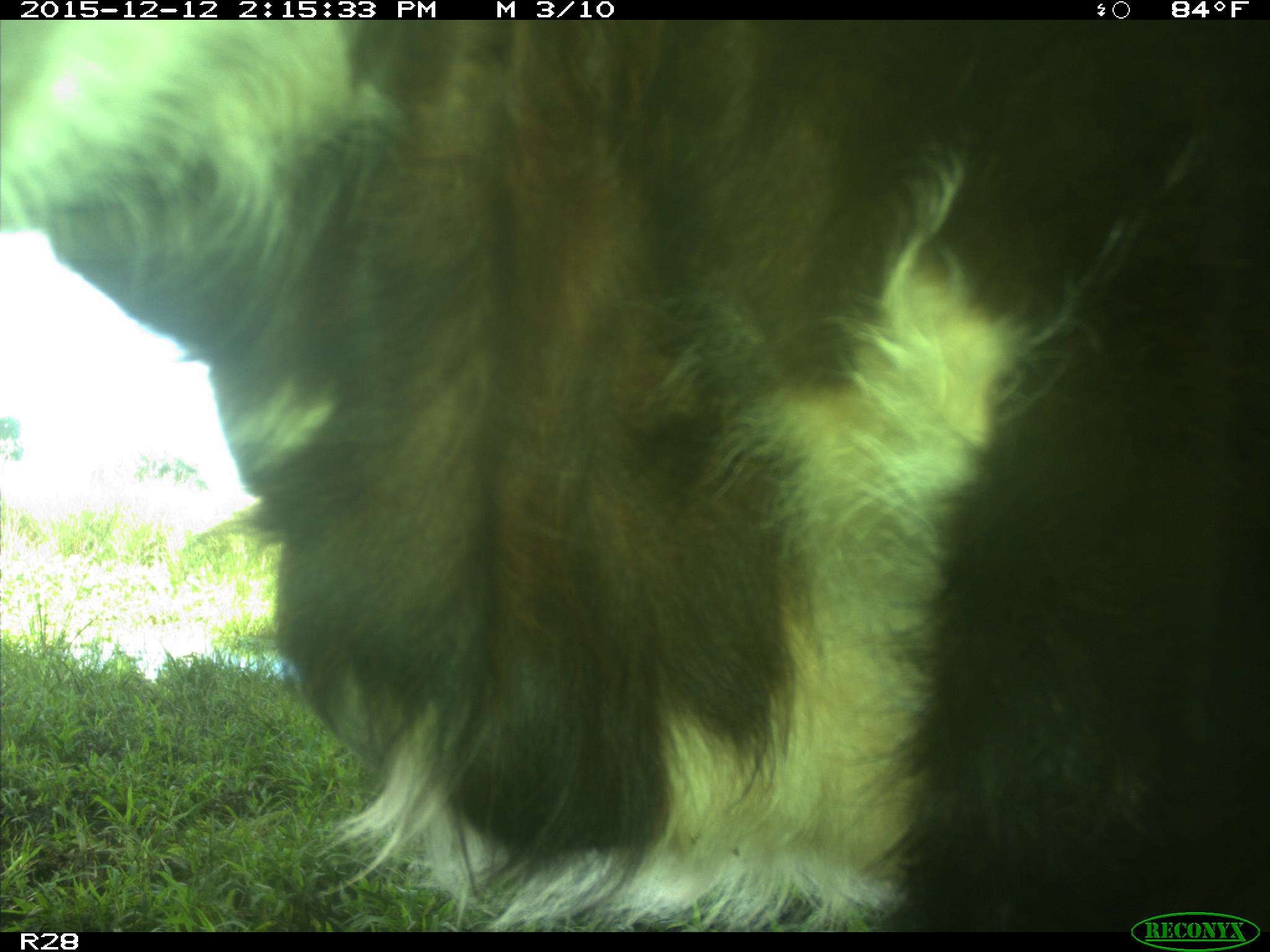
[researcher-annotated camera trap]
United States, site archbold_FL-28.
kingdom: Animalia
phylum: Chordata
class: Mammalia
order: Artiodactyla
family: Bovidae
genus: Bos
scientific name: Bos taurus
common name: domestic cow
Bos taurus (domestic cow).